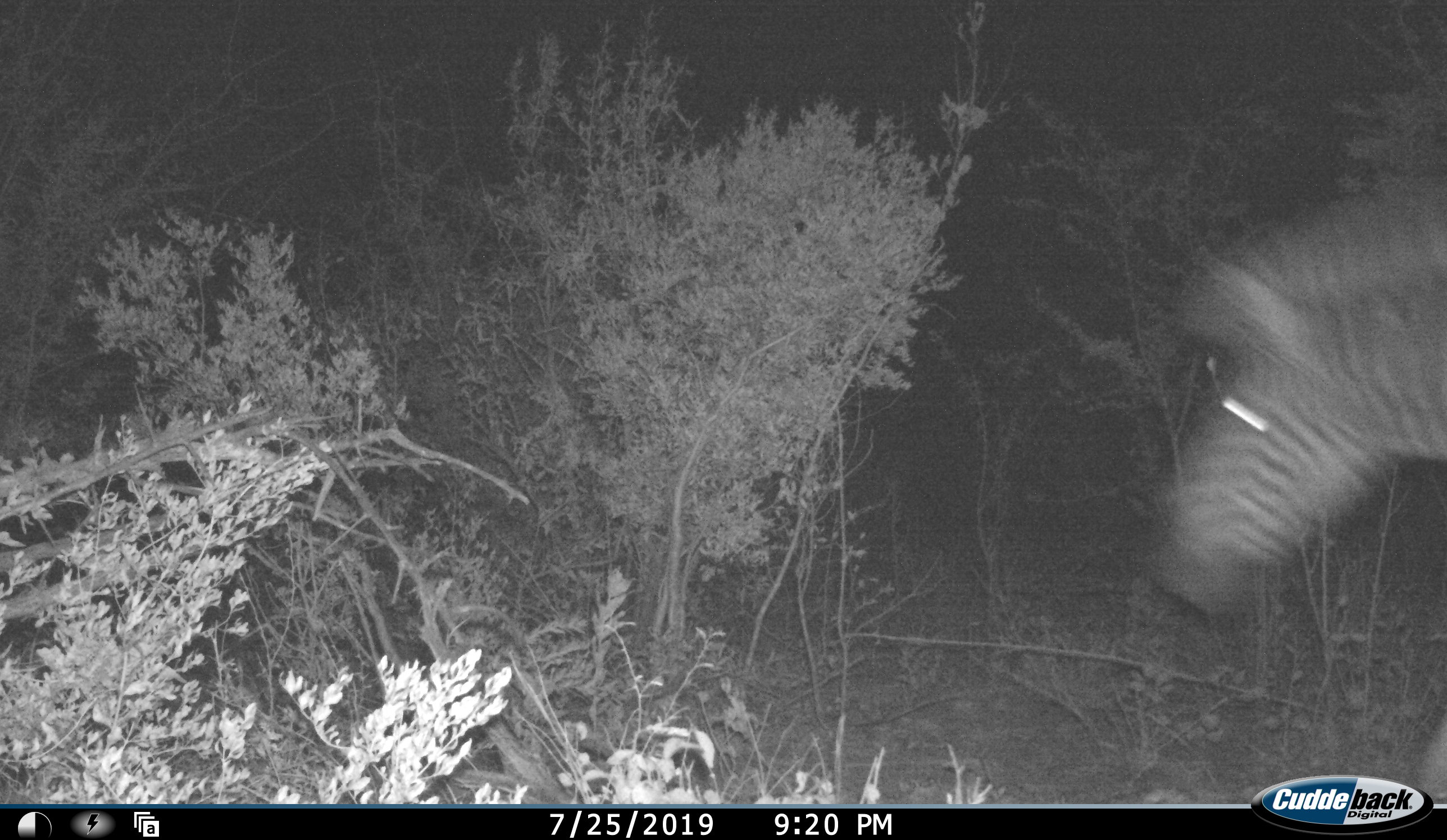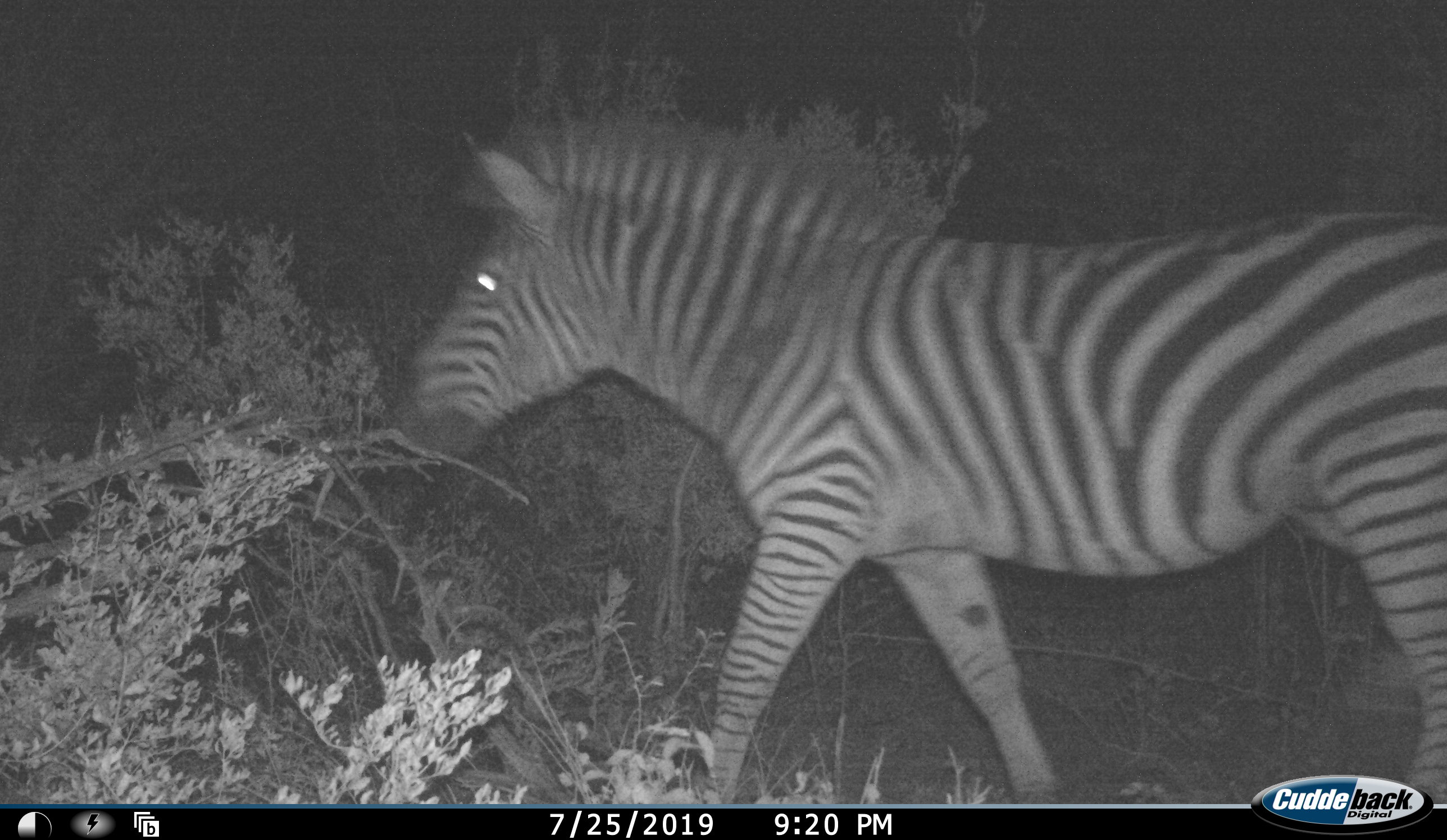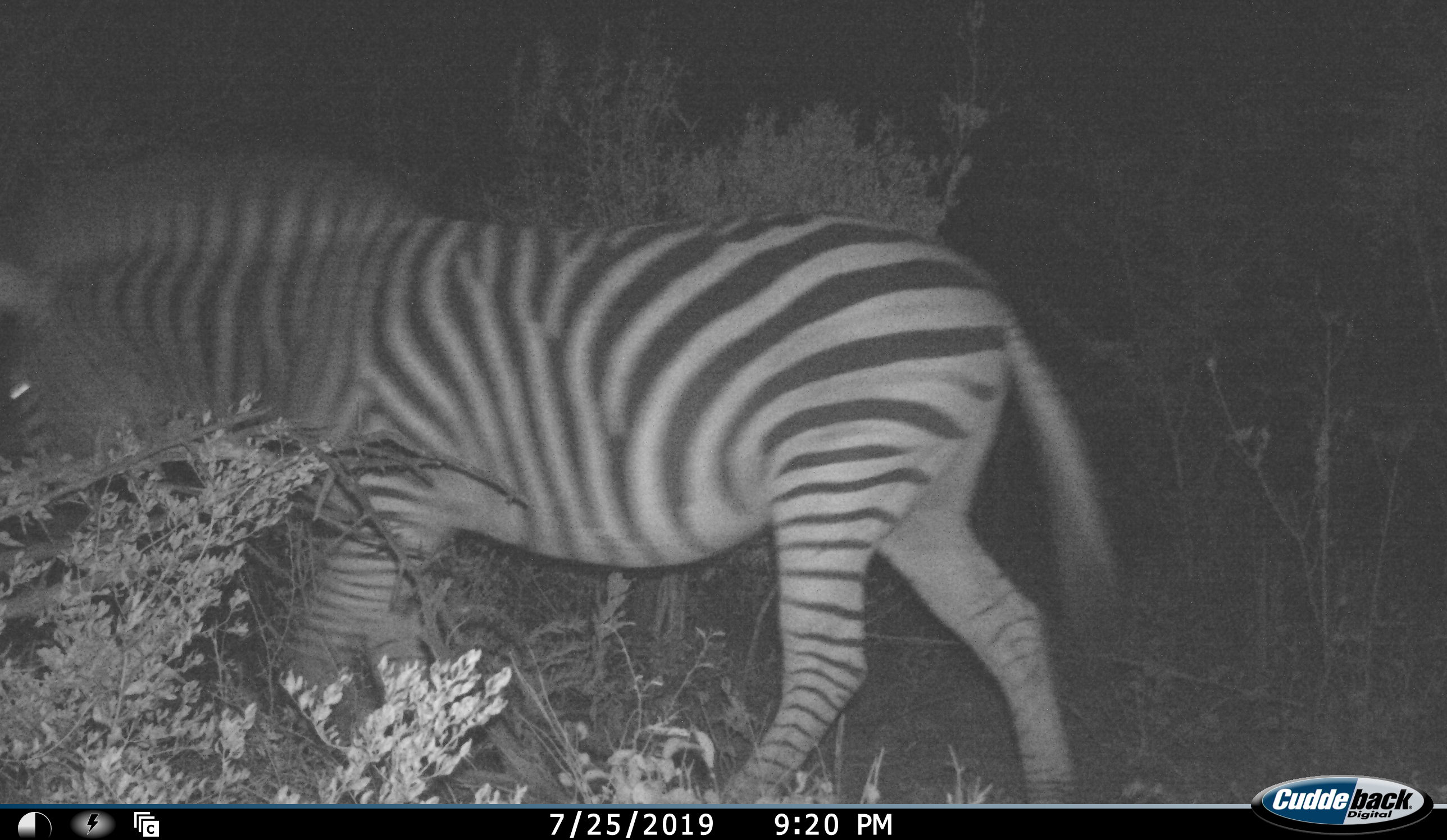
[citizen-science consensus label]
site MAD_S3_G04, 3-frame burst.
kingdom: Animalia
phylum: Chordata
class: Mammalia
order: Perissodactyla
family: Equidae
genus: Equus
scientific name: Equus quagga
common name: plains zebra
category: zebraplains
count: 1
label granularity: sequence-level